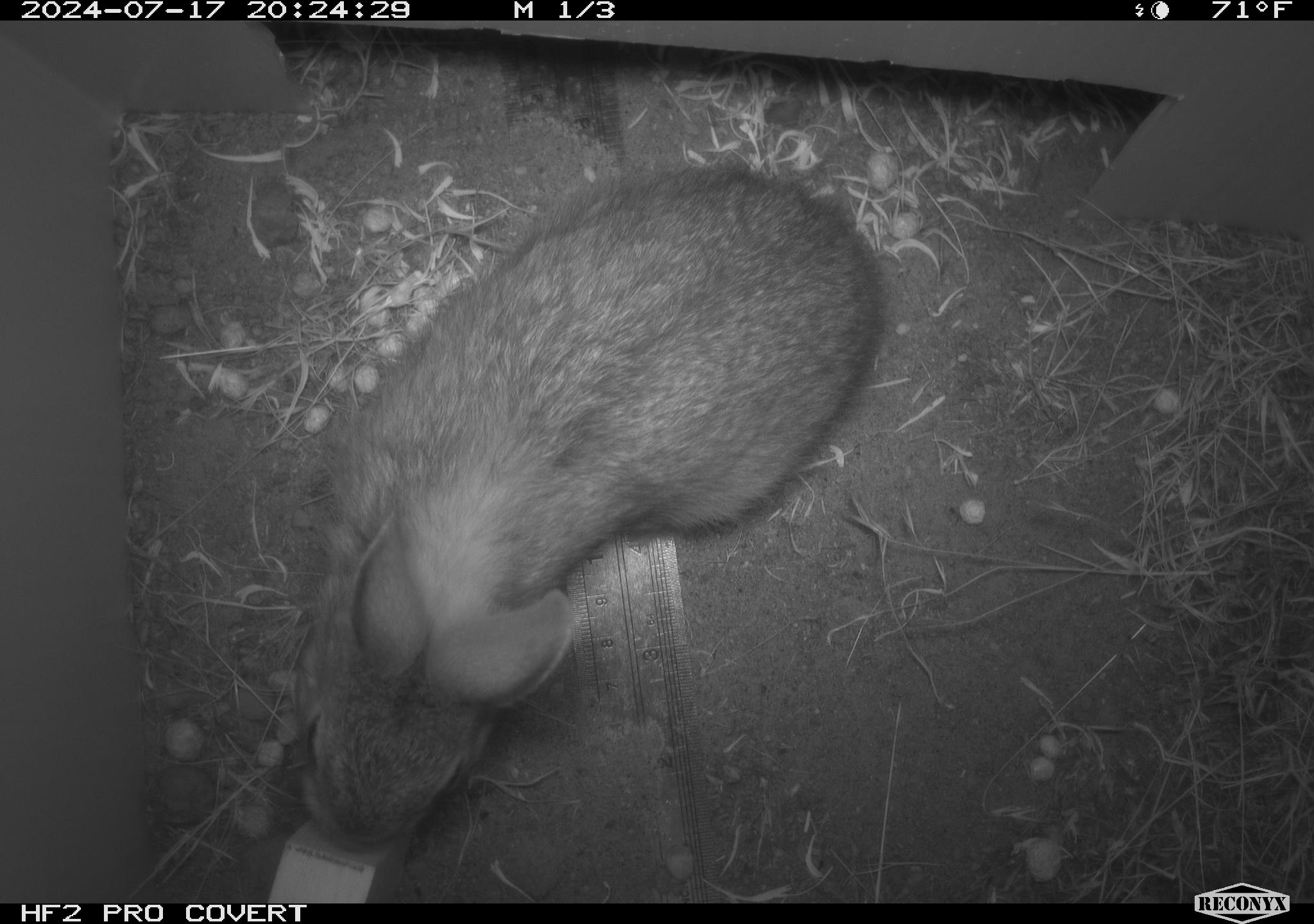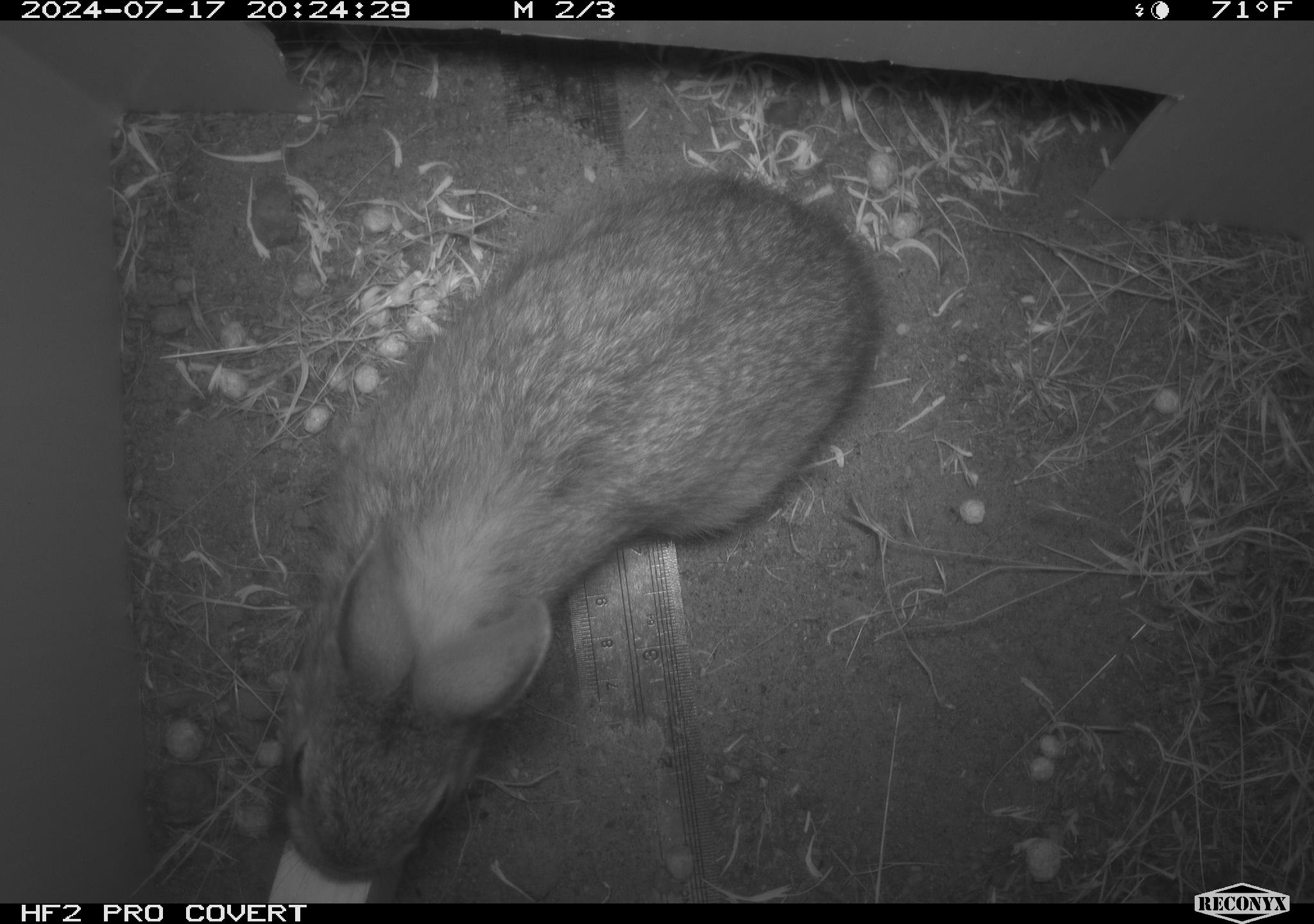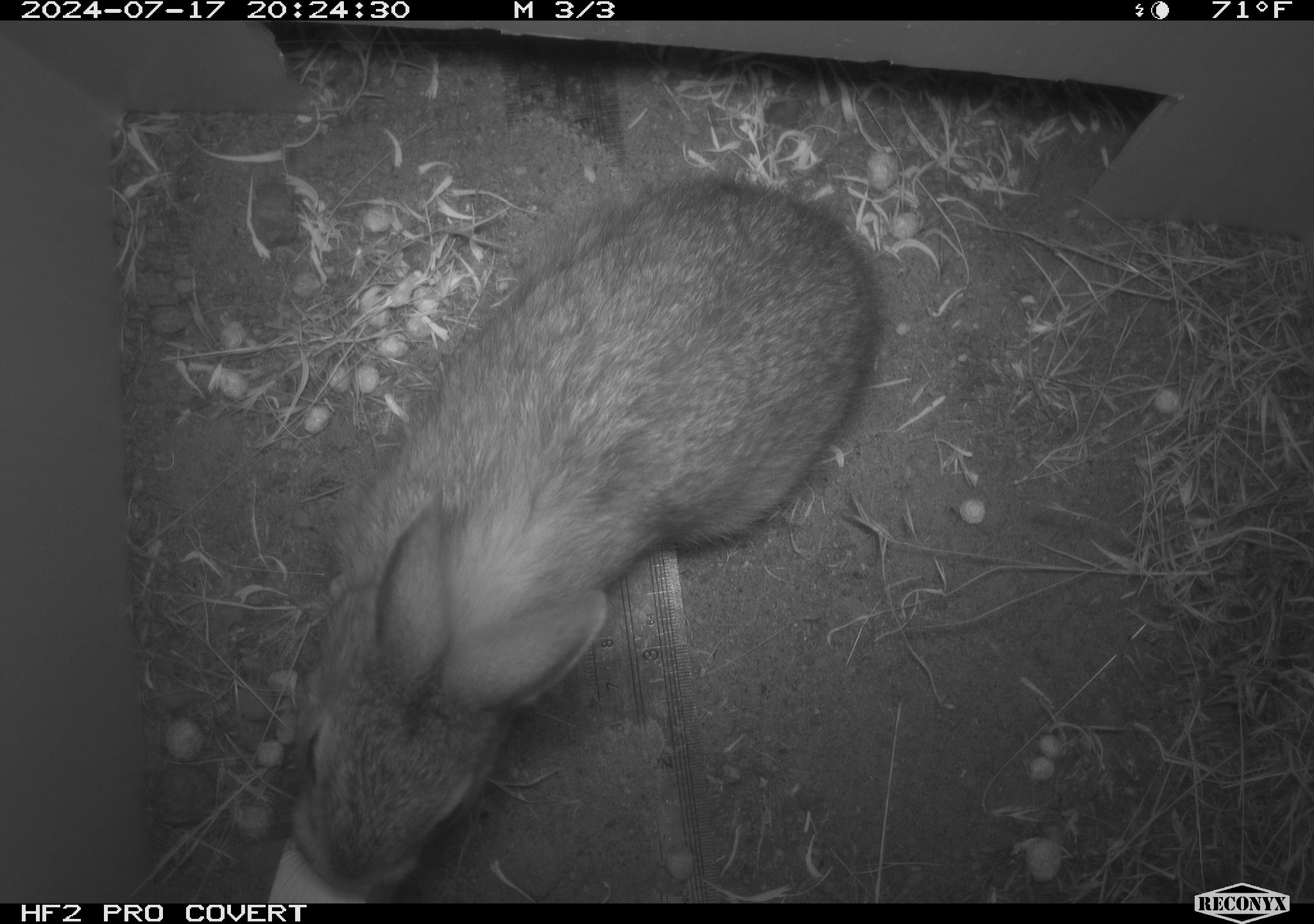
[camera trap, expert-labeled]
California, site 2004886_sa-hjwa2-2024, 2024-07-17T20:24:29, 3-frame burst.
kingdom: Animalia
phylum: Chordata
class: Mammalia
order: Lagomorpha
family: Leporidae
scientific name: Leporidae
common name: rabbit or hare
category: rabbit and hare family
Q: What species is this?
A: Rabbit and hare family (rabbit or hare) (Leporidae).